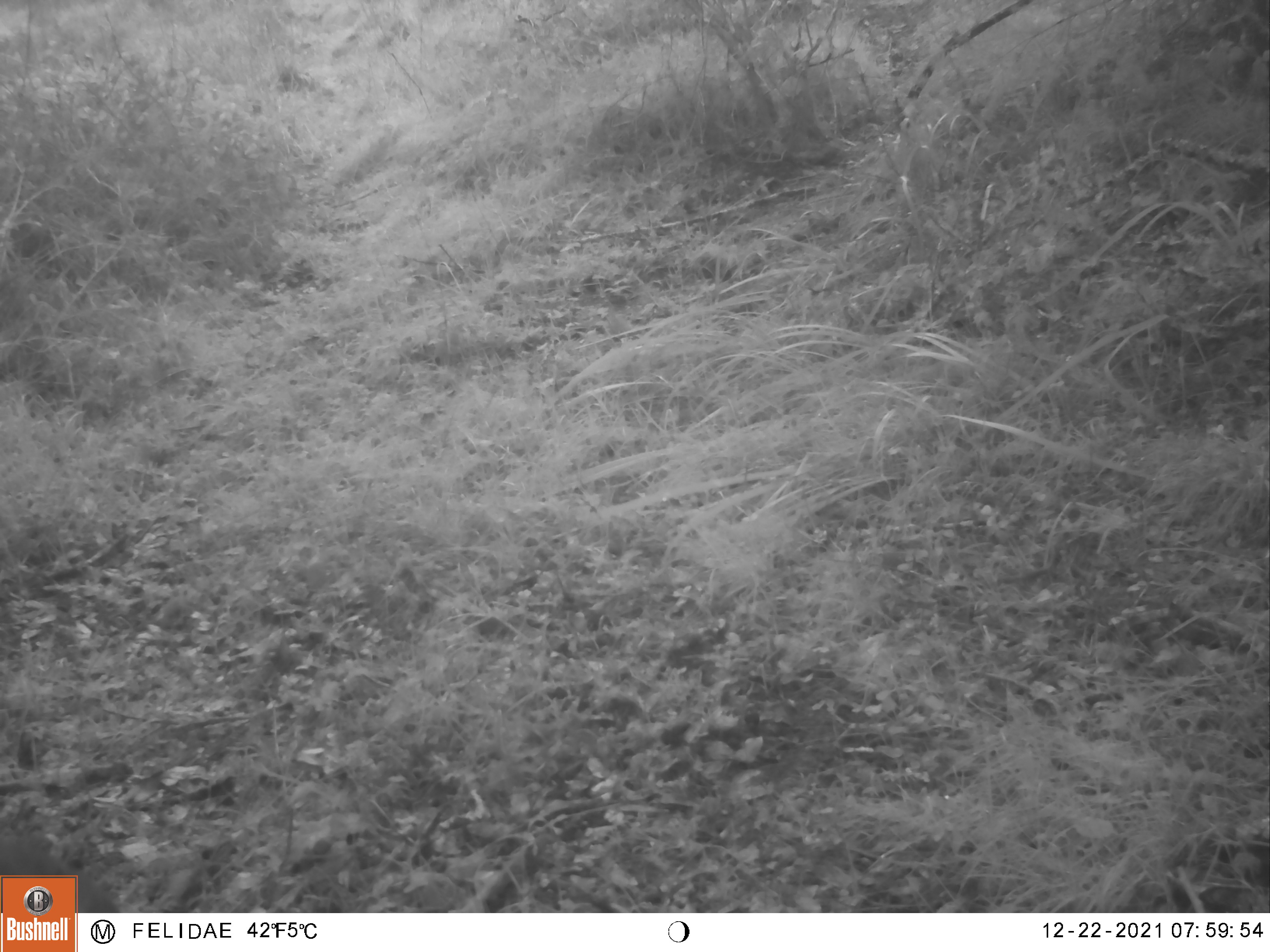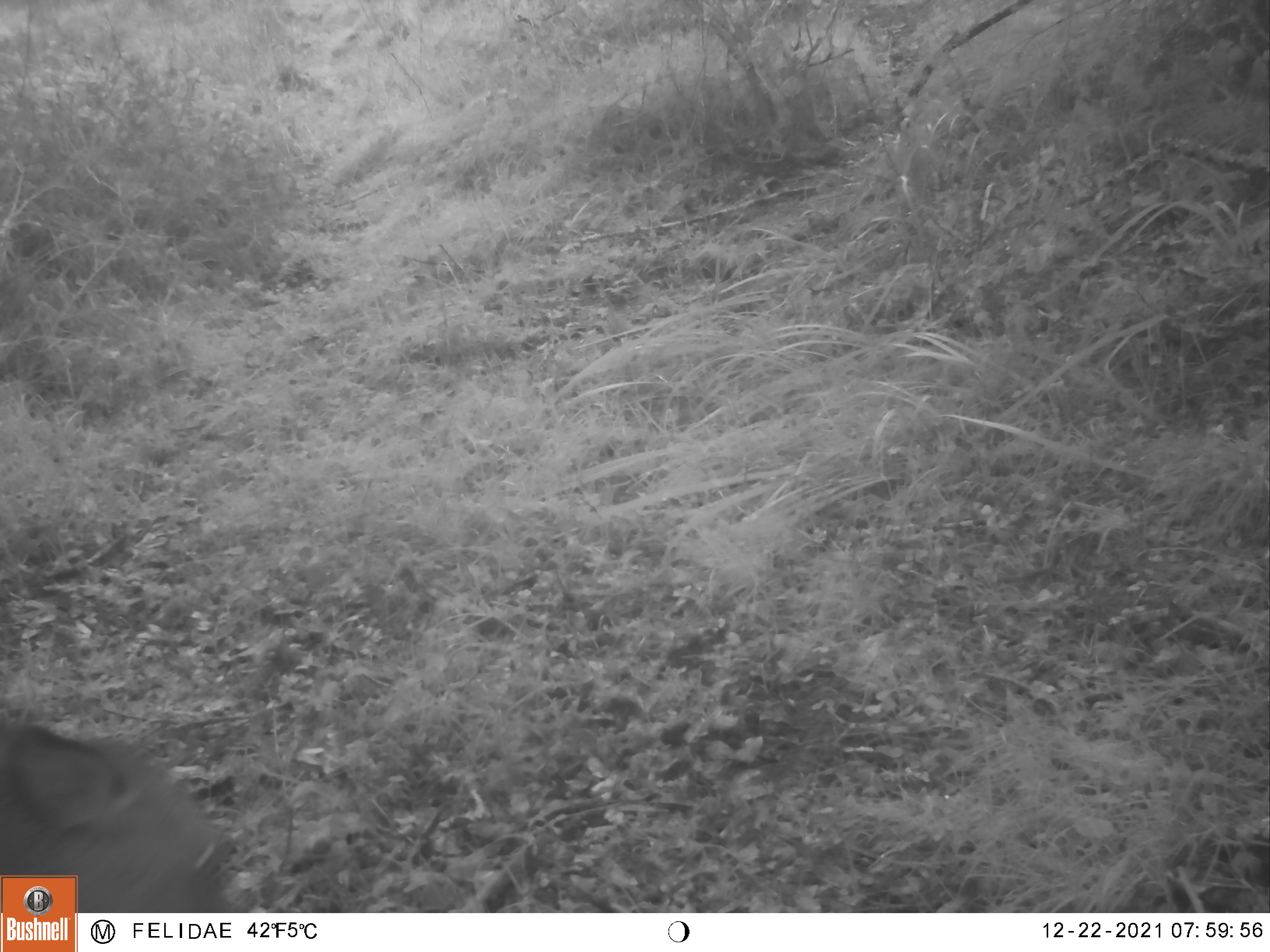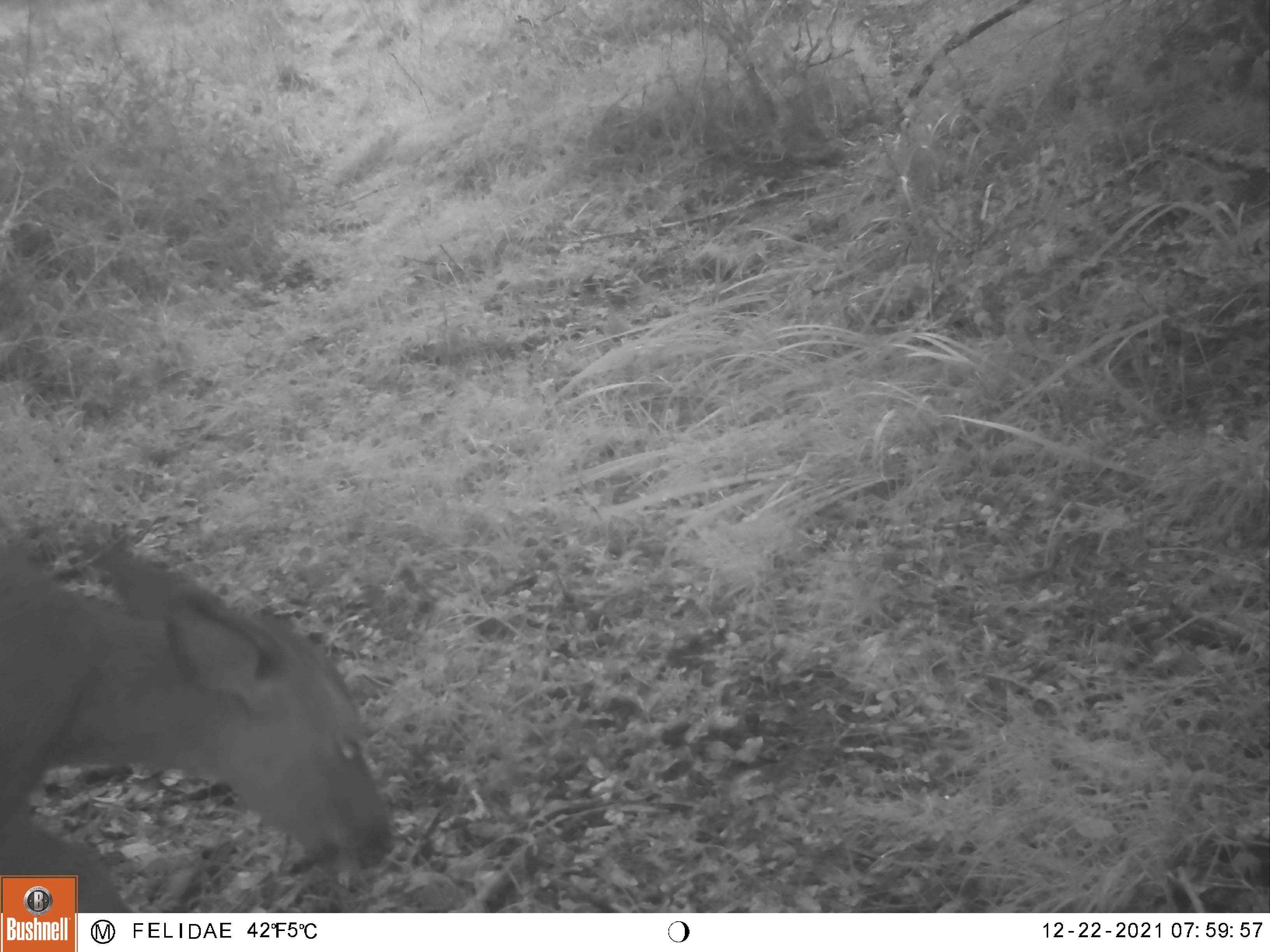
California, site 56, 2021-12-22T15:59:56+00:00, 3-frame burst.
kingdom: Animalia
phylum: Chordata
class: Mammalia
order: Artiodactyla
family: Cervidae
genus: Odocoileus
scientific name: Odocoileus hemionus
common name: mule deer